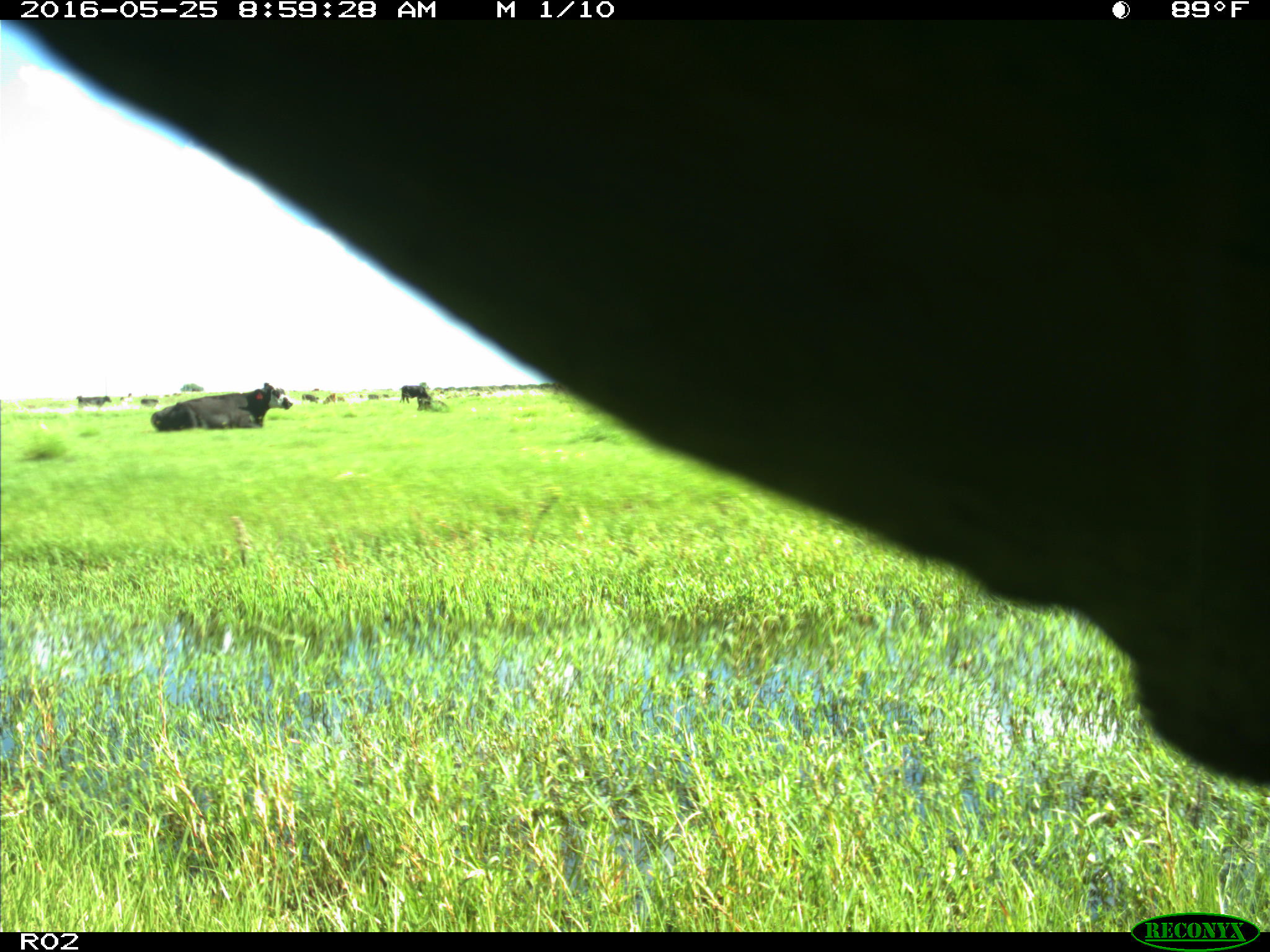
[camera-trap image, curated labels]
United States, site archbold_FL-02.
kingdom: Animalia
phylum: Chordata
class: Mammalia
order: Artiodactyla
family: Bovidae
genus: Bos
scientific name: Bos taurus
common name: domestic cow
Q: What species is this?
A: Bos taurus (domestic cow).